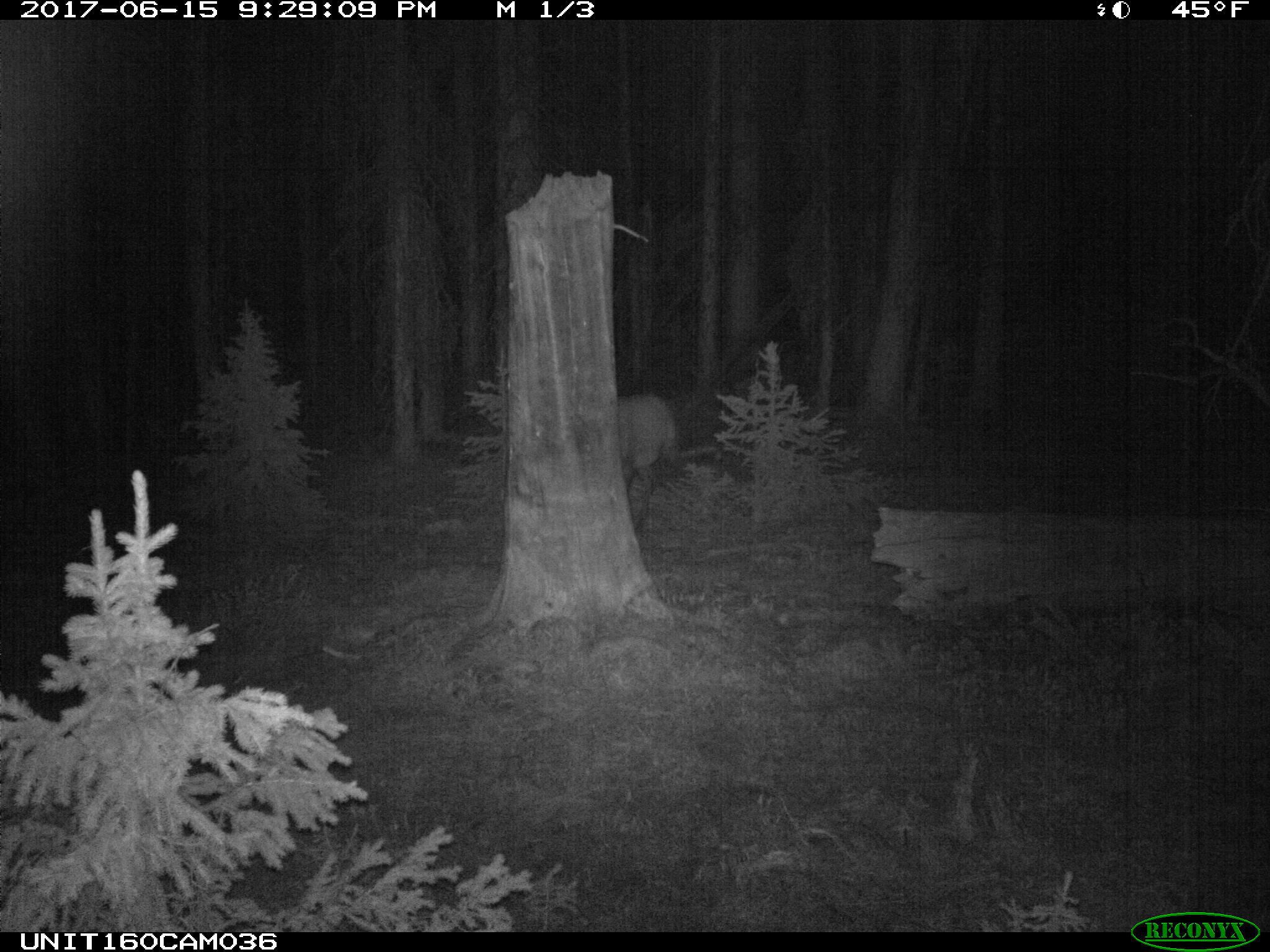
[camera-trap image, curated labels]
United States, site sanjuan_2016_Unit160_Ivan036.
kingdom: Animalia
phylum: Chordata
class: Mammalia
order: Artiodactyla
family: Cervidae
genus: Cervus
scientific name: Cervus elaphus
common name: red deer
Cervus elaphus (red deer).